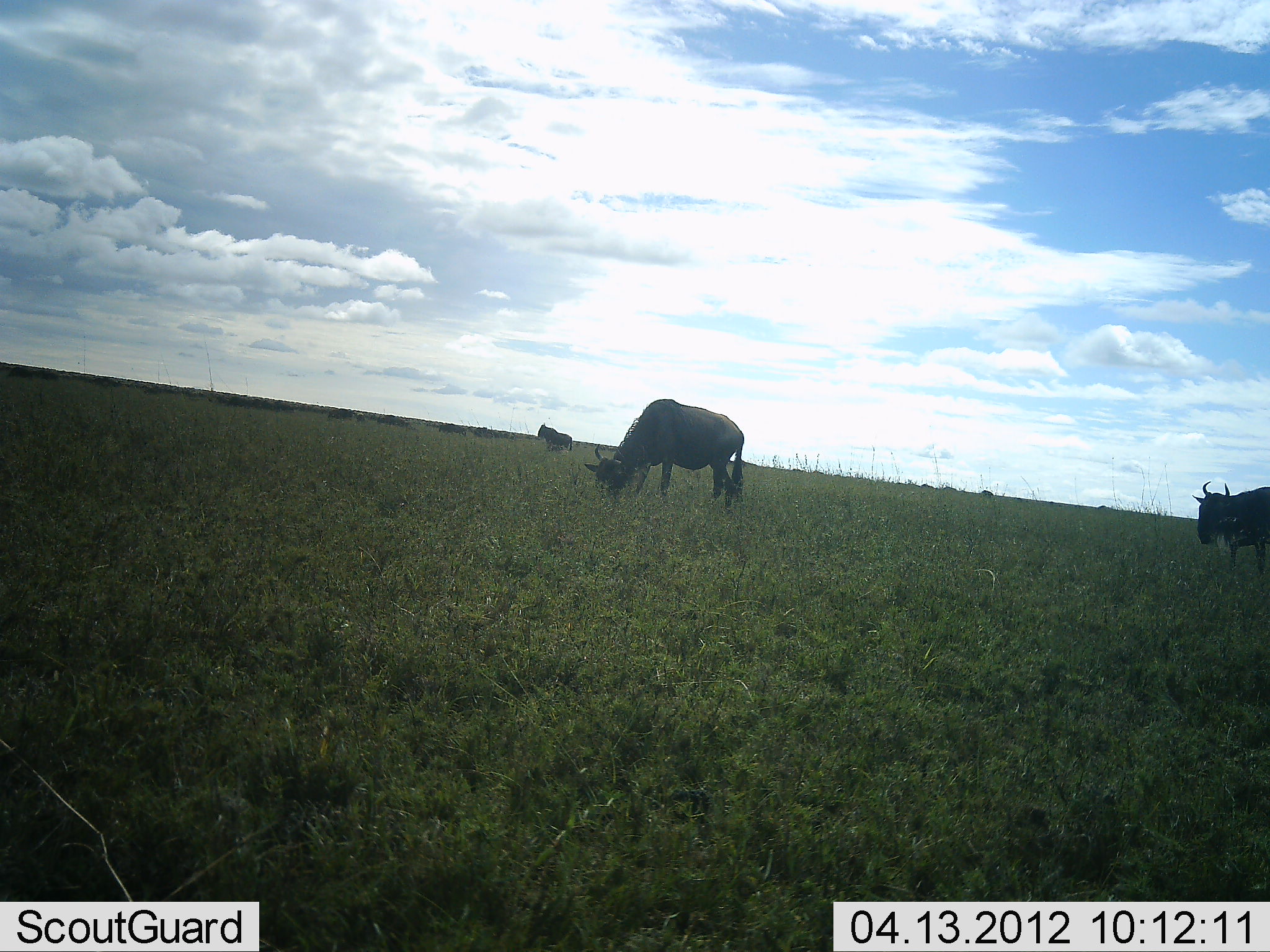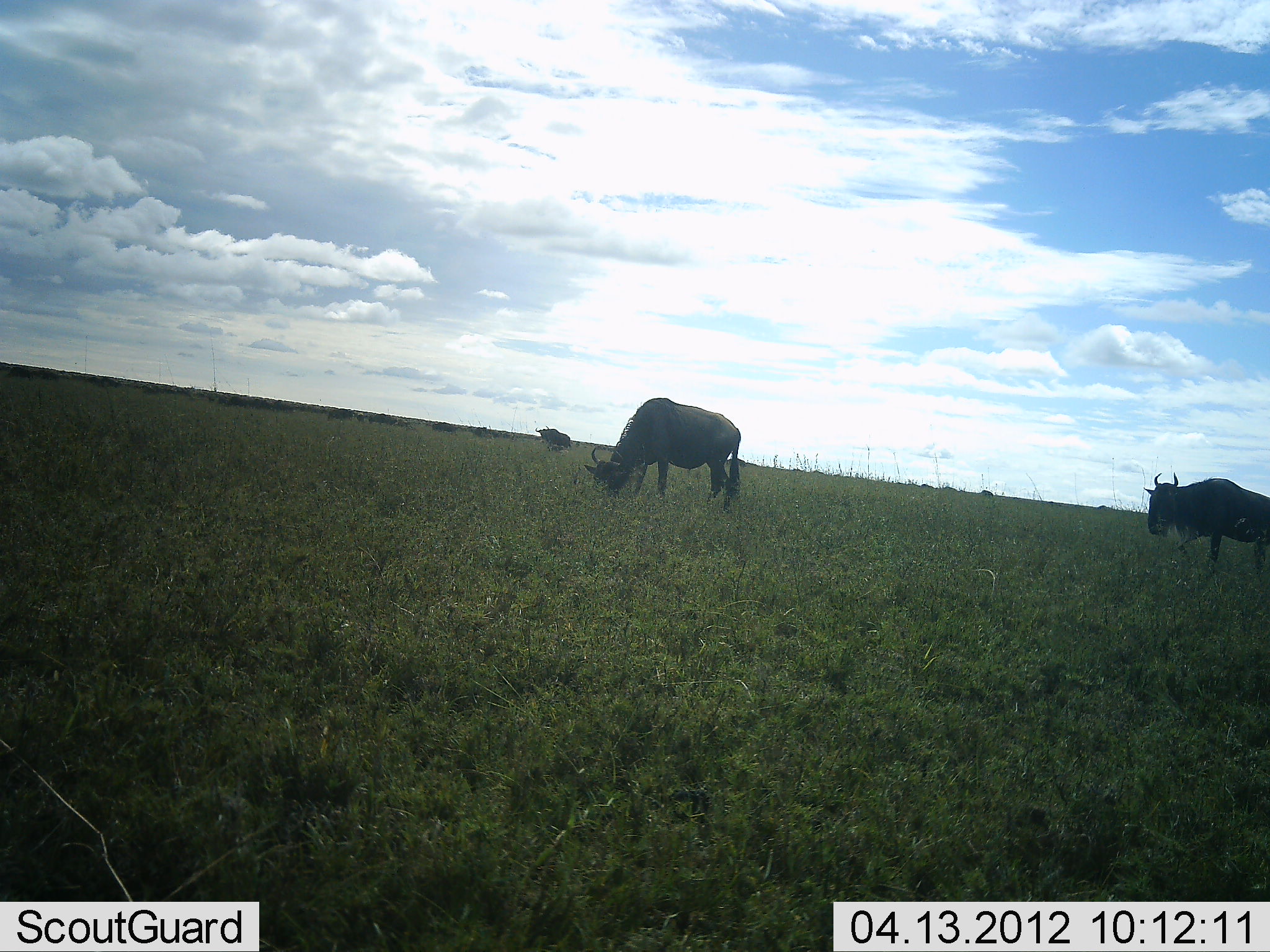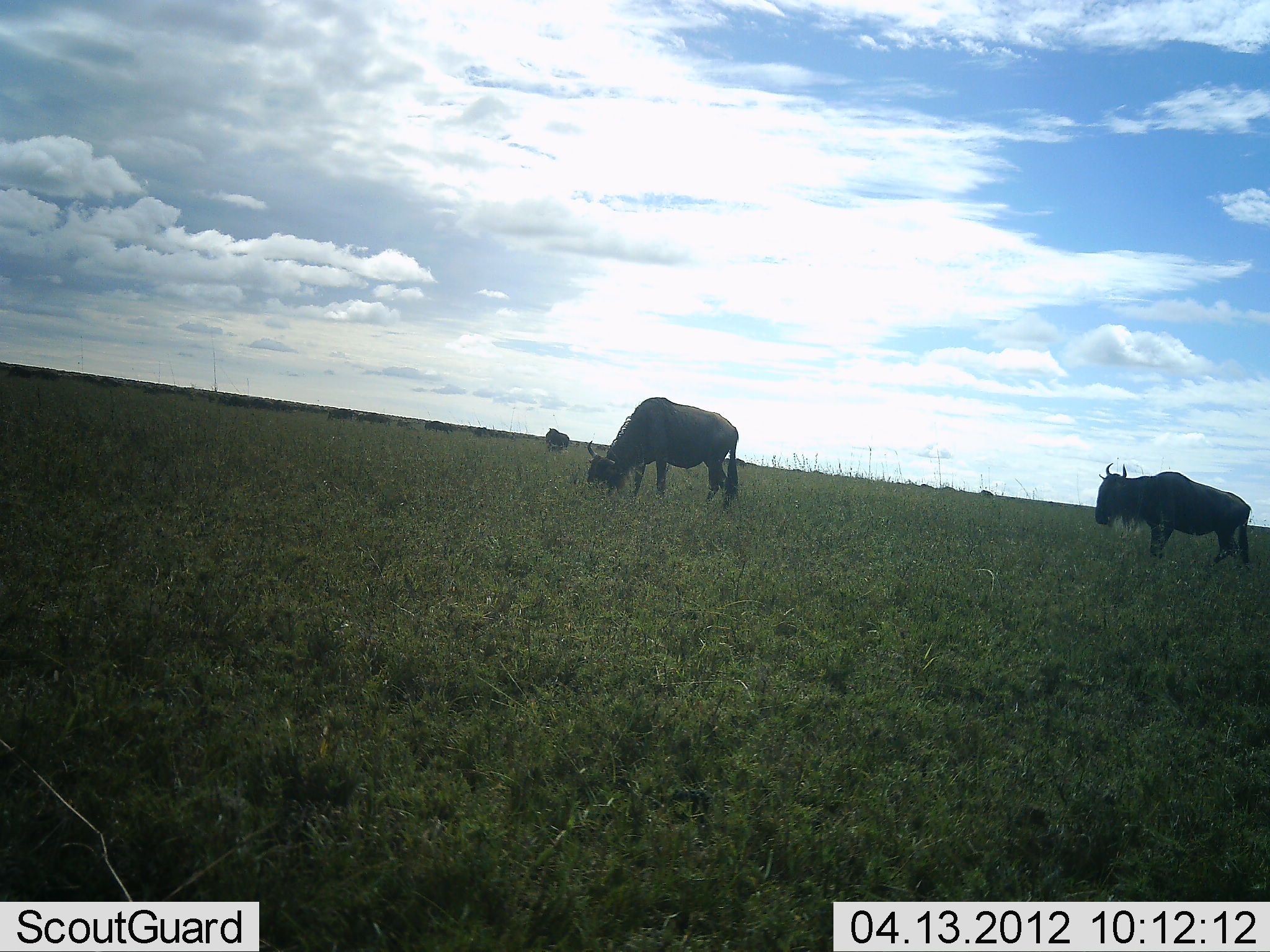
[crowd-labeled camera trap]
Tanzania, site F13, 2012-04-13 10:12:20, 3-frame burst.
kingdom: Animalia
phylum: Chordata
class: Mammalia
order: Artiodactyla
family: Bovidae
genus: Connochaetes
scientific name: Connochaetes taurinus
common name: blue wildebeest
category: wildebeest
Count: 11-50.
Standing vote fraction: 42%.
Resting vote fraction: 0%.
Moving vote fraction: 50%.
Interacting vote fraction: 0%.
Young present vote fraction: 0%.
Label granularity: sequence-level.